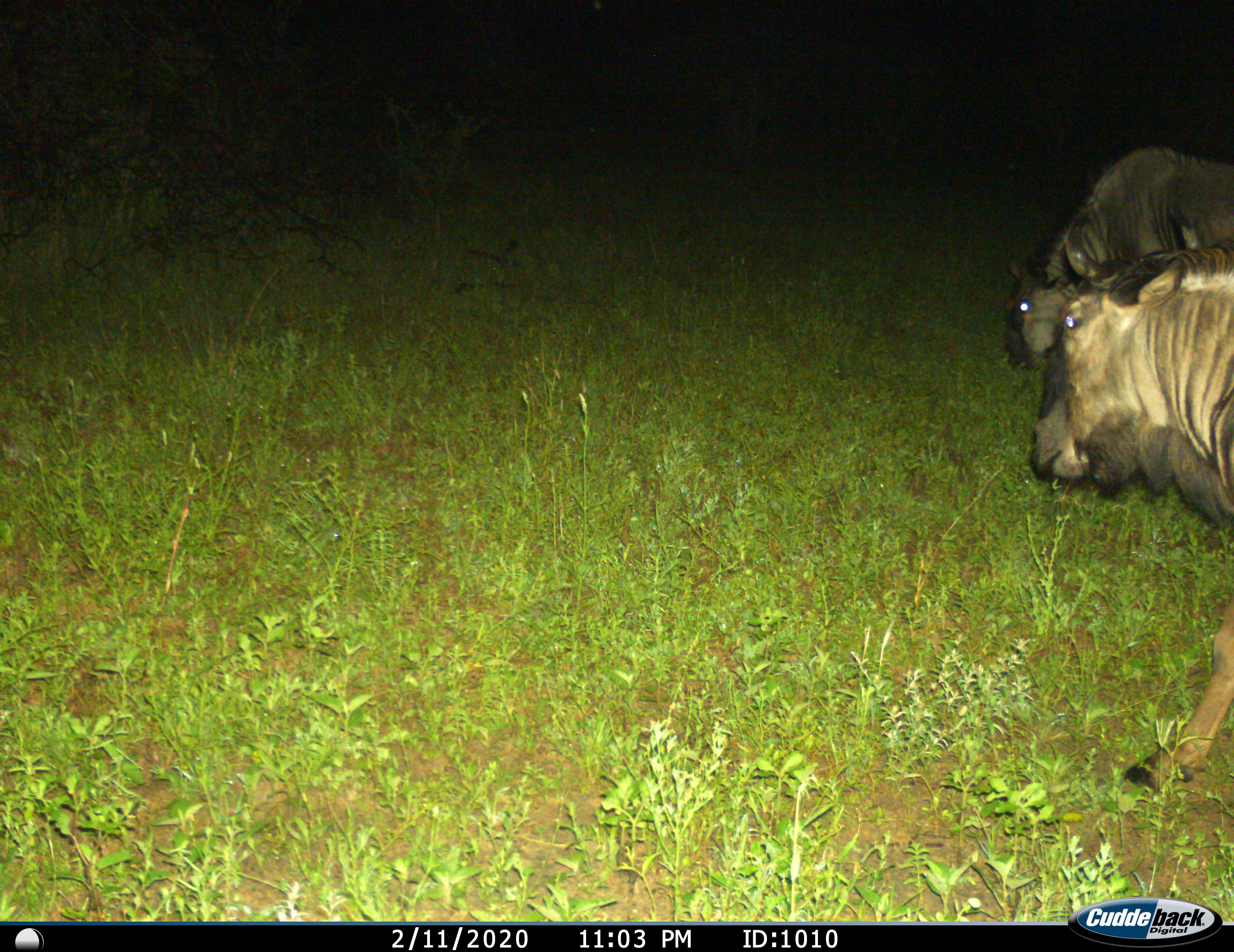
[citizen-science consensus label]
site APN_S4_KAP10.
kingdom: Animalia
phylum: Chordata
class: Mammalia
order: Artiodactyla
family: Bovidae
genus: Connochaetes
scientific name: Connochaetes taurinus taurinus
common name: blue wildebeest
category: wildebeestblue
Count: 2.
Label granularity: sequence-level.